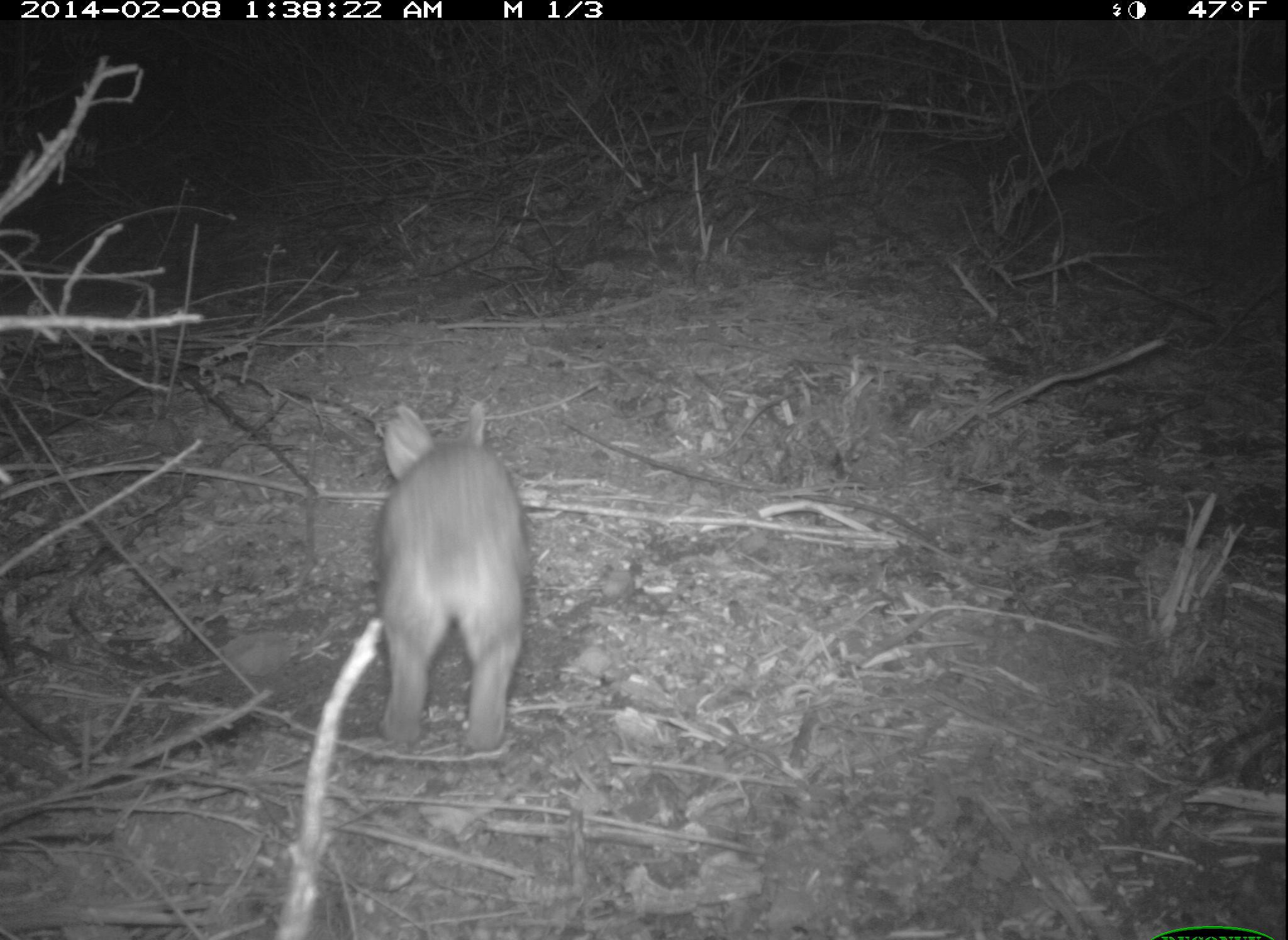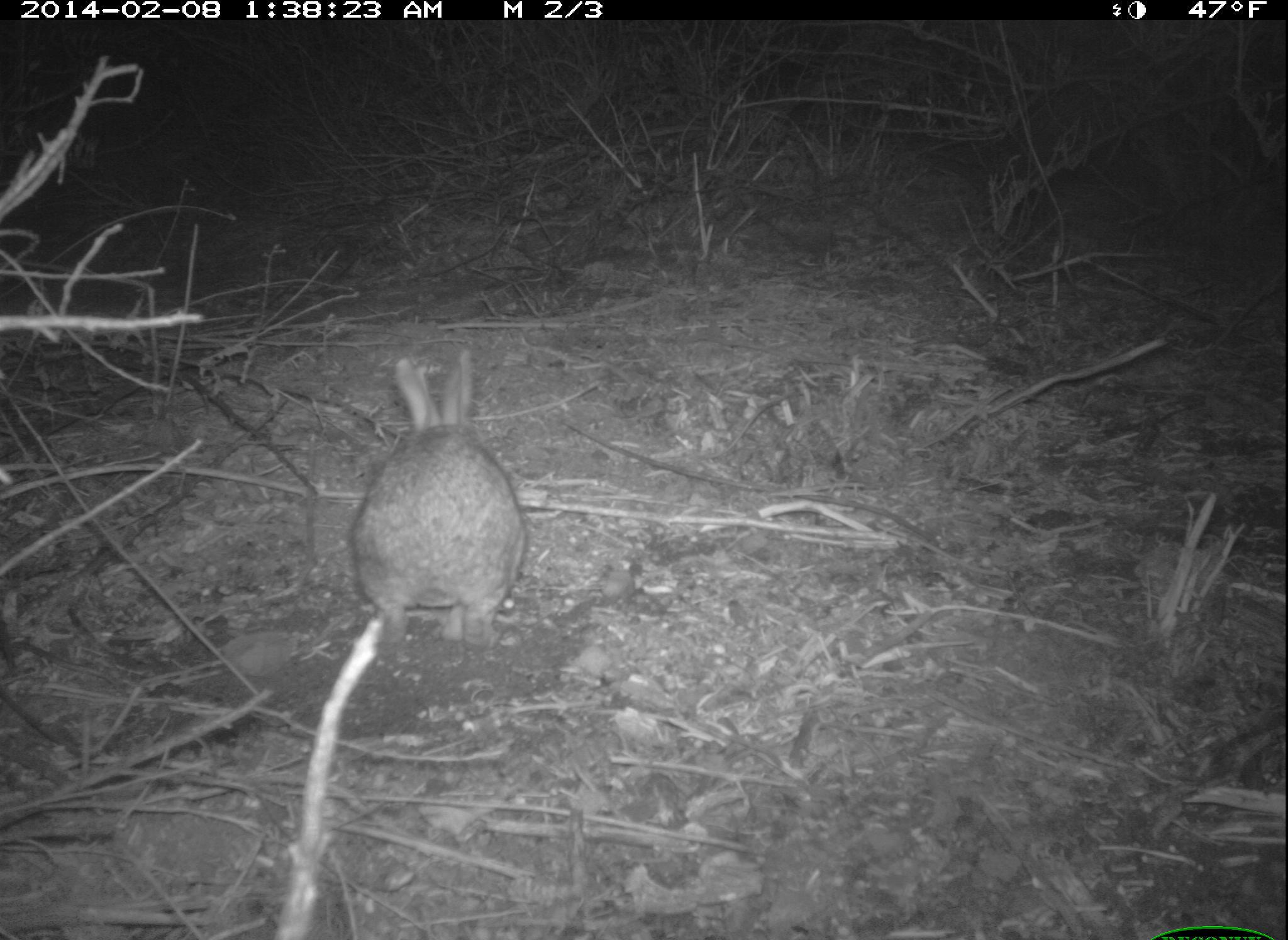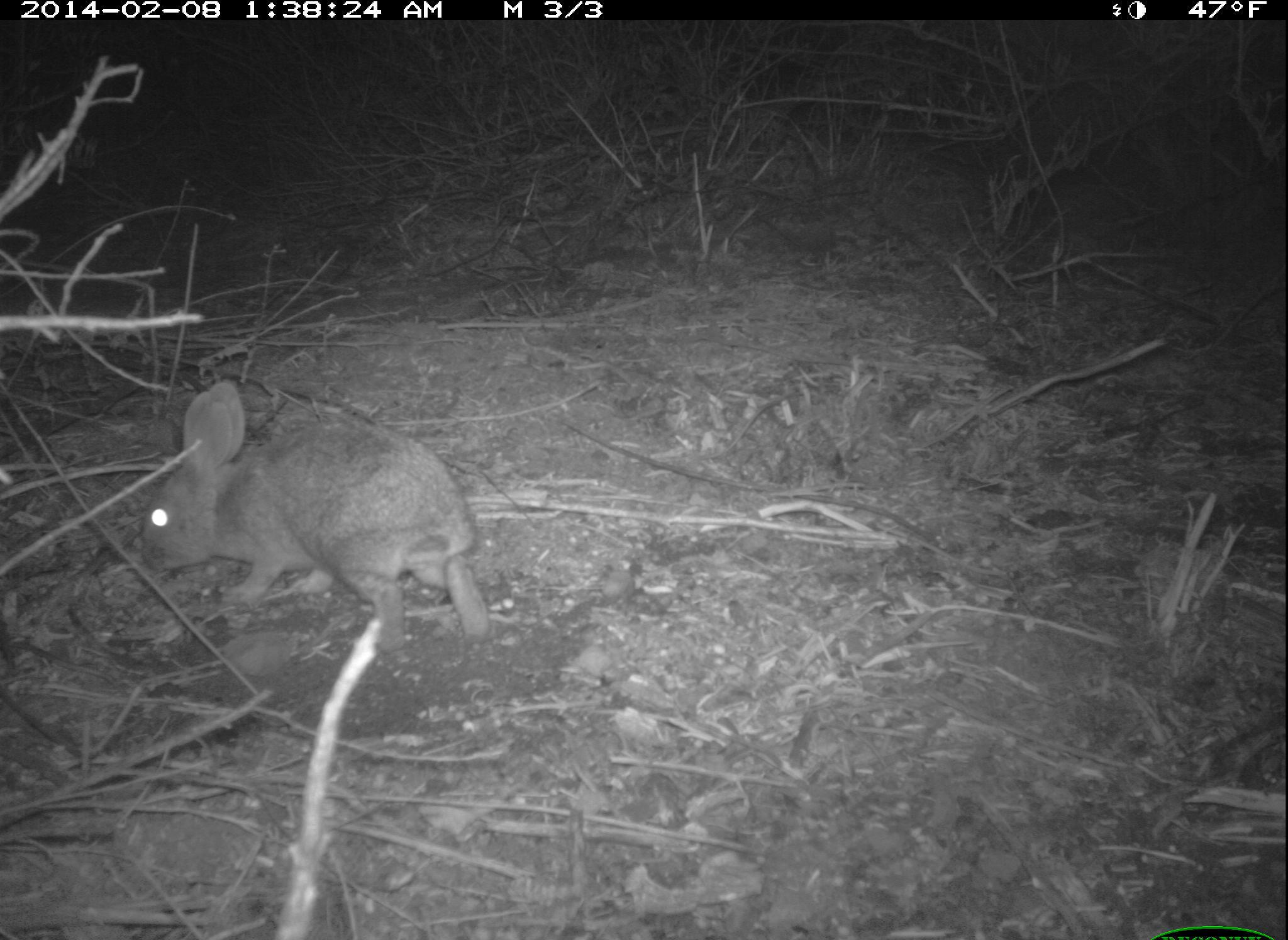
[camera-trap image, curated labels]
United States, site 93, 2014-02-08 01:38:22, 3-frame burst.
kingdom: Animalia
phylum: Chordata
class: Mammalia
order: Lagomorpha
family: Leporidae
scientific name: Leporidae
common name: rabbits and hares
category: rabbit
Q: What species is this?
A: Rabbit (rabbits and hares) (Leporidae).